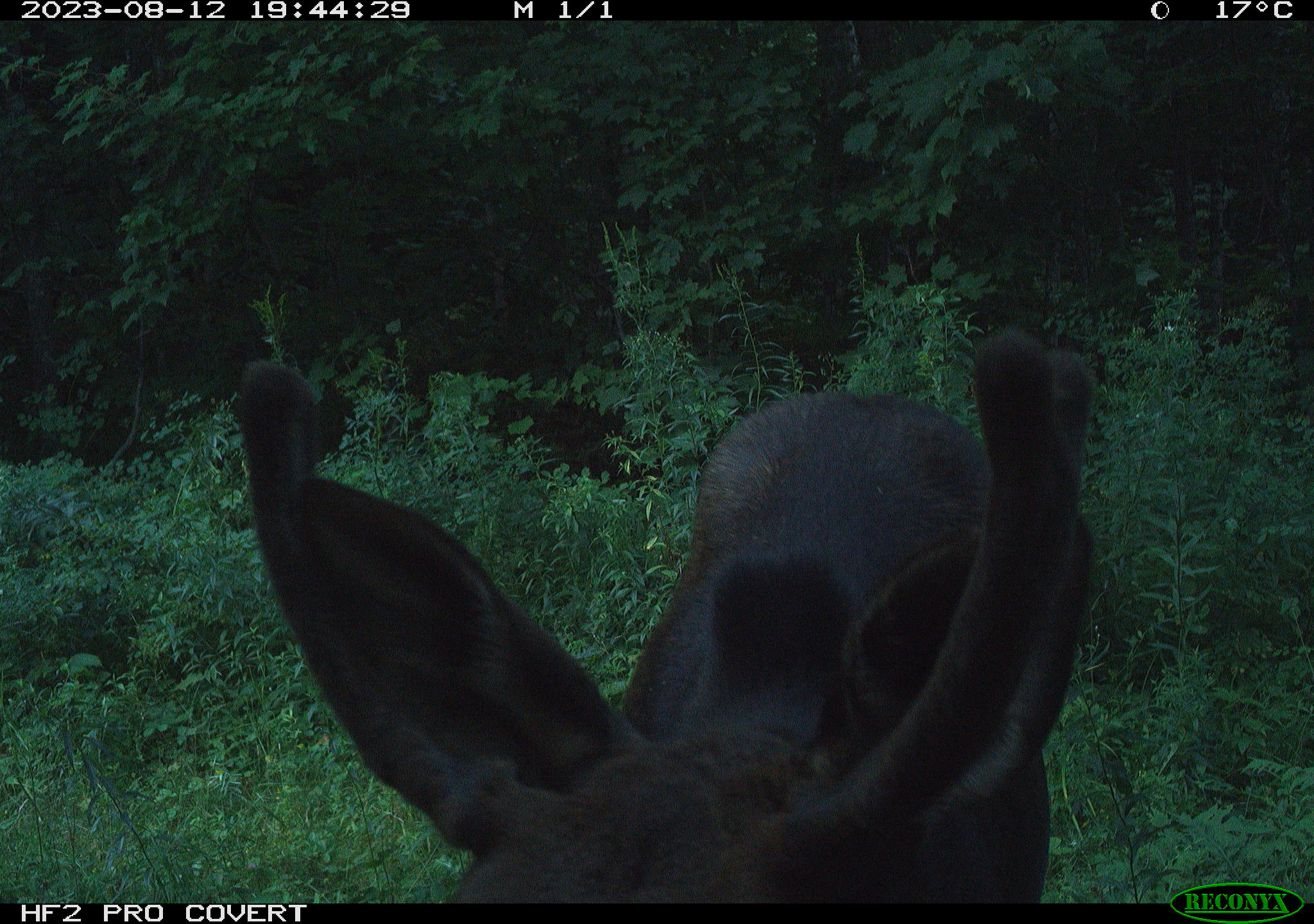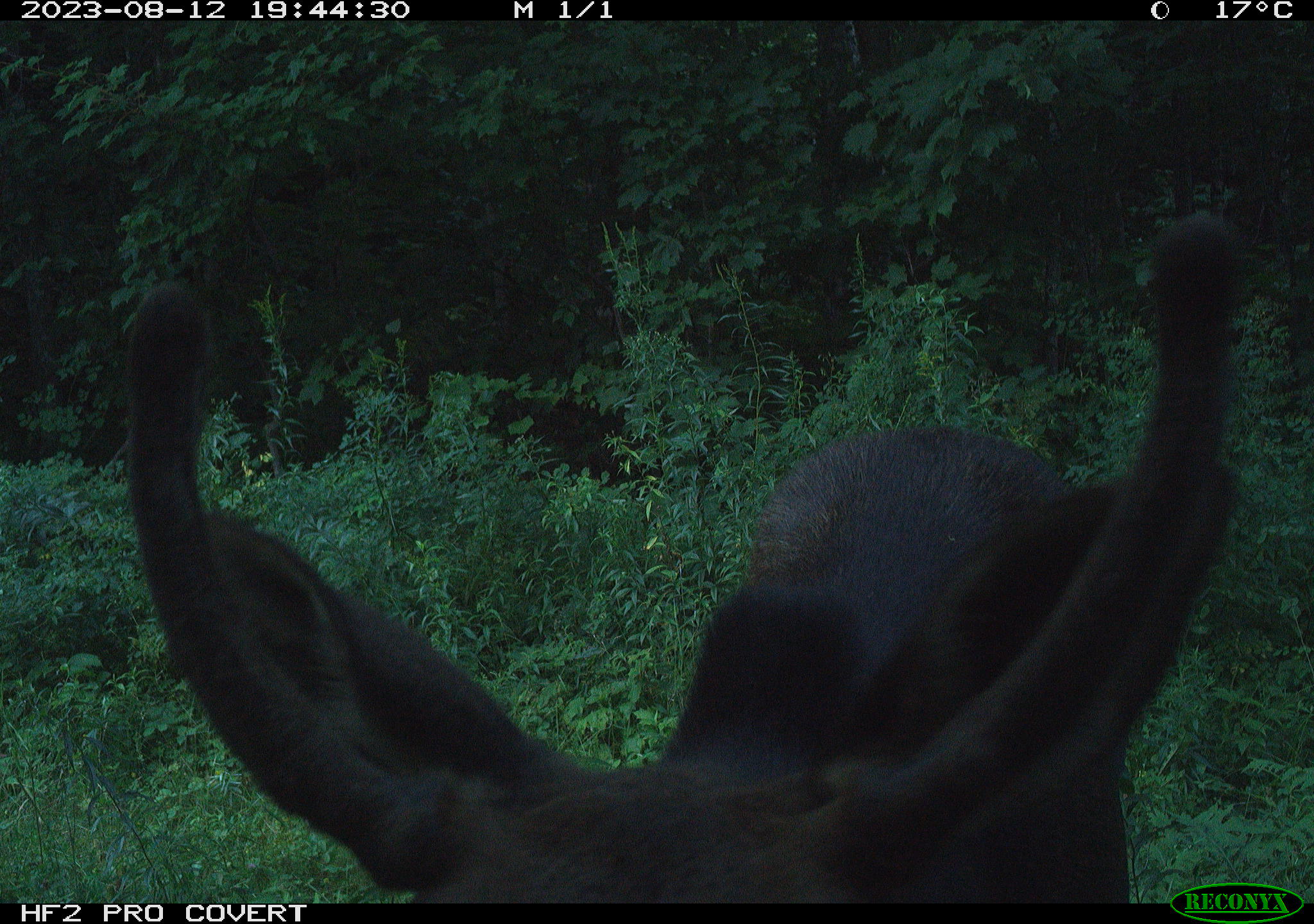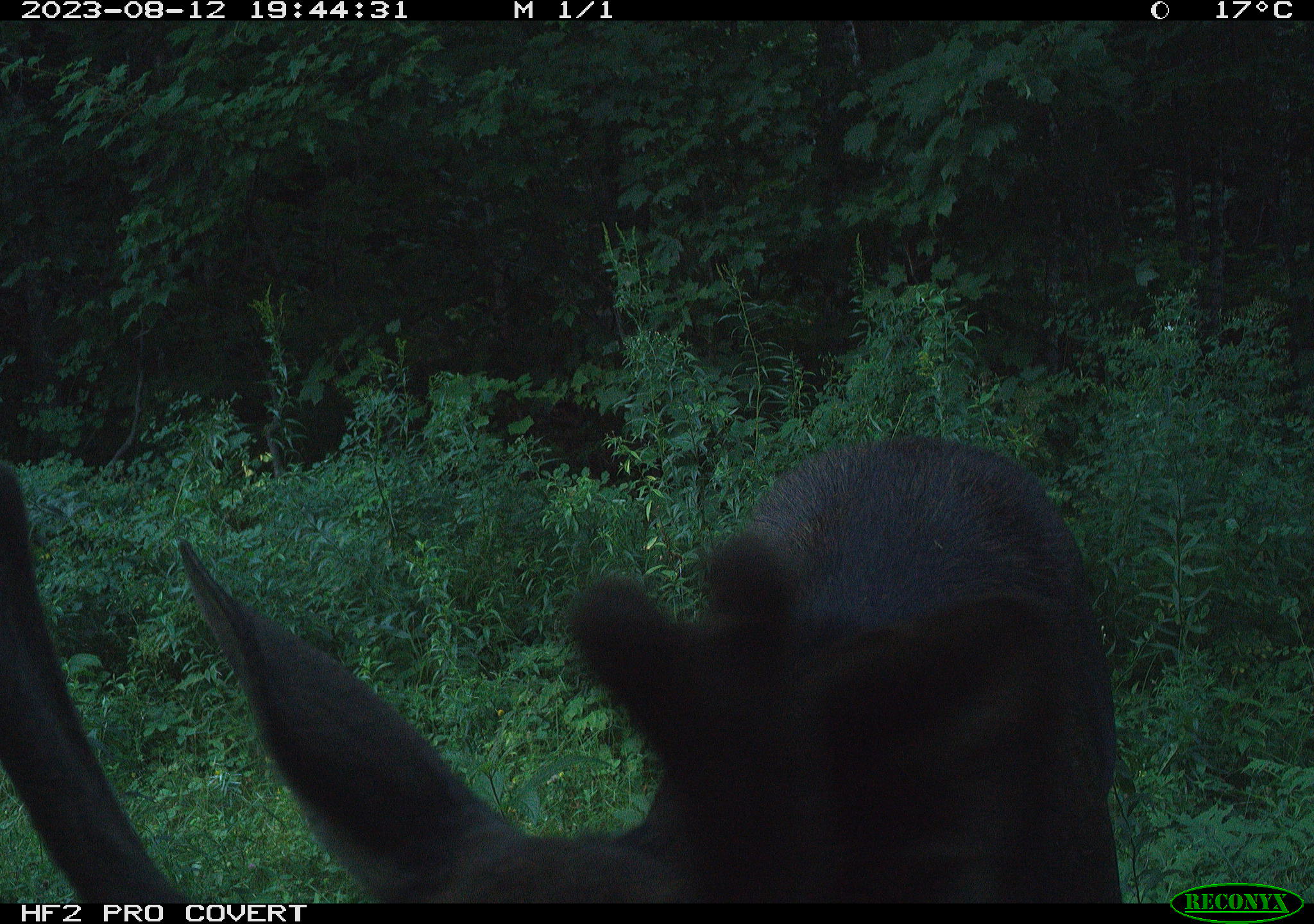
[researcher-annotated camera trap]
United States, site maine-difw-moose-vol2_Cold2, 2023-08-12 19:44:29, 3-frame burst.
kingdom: Animalia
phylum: Chordata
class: Mammalia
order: Artiodactyla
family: Cervidae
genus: Alces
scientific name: Alces alces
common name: moose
Moose (Alces alces).